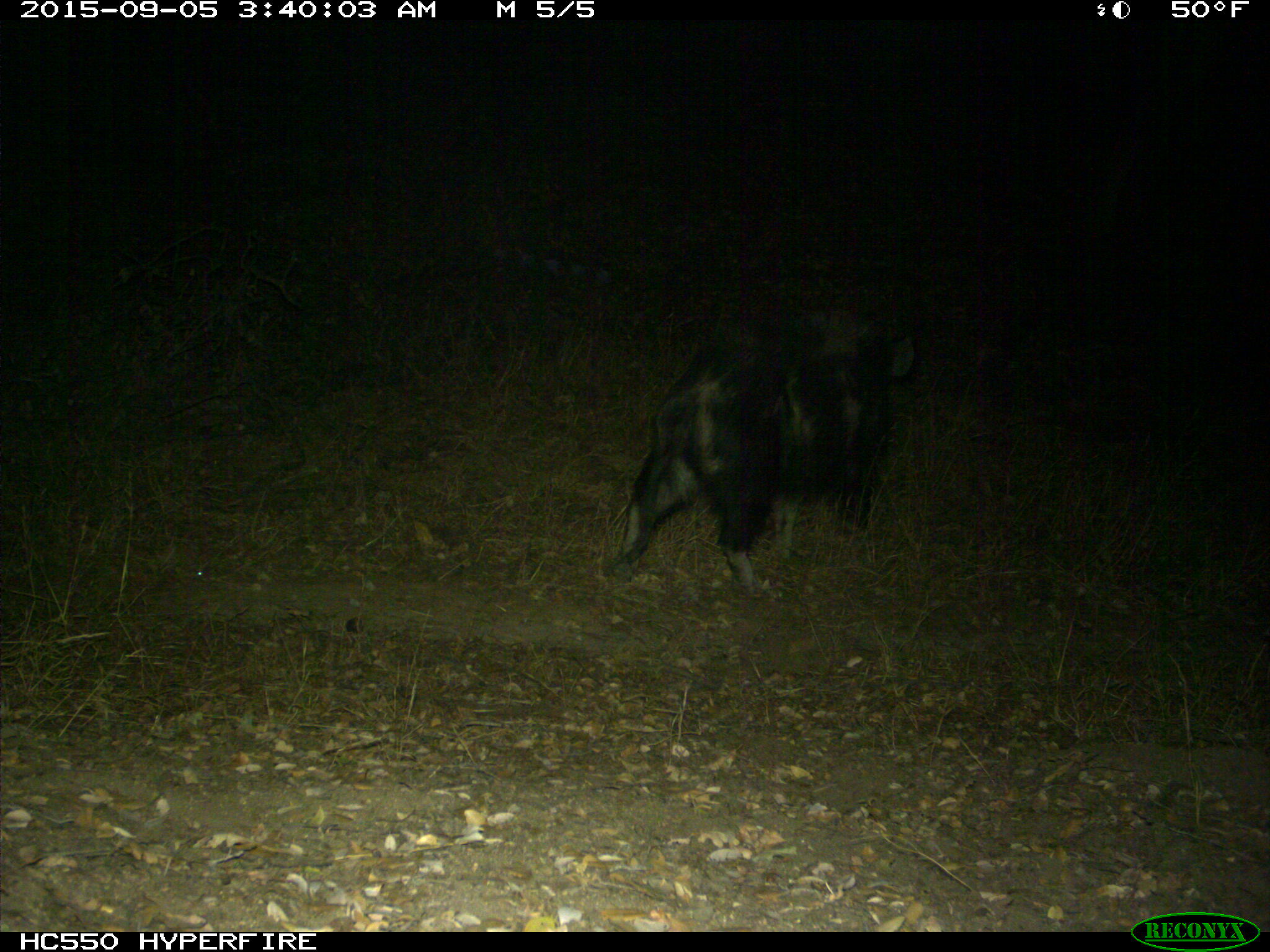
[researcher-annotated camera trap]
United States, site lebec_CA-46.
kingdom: Animalia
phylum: Chordata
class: Mammalia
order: Artiodactyla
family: Suidae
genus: Sus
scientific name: Sus scrofa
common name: wild boar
Sus scrofa (wild boar).